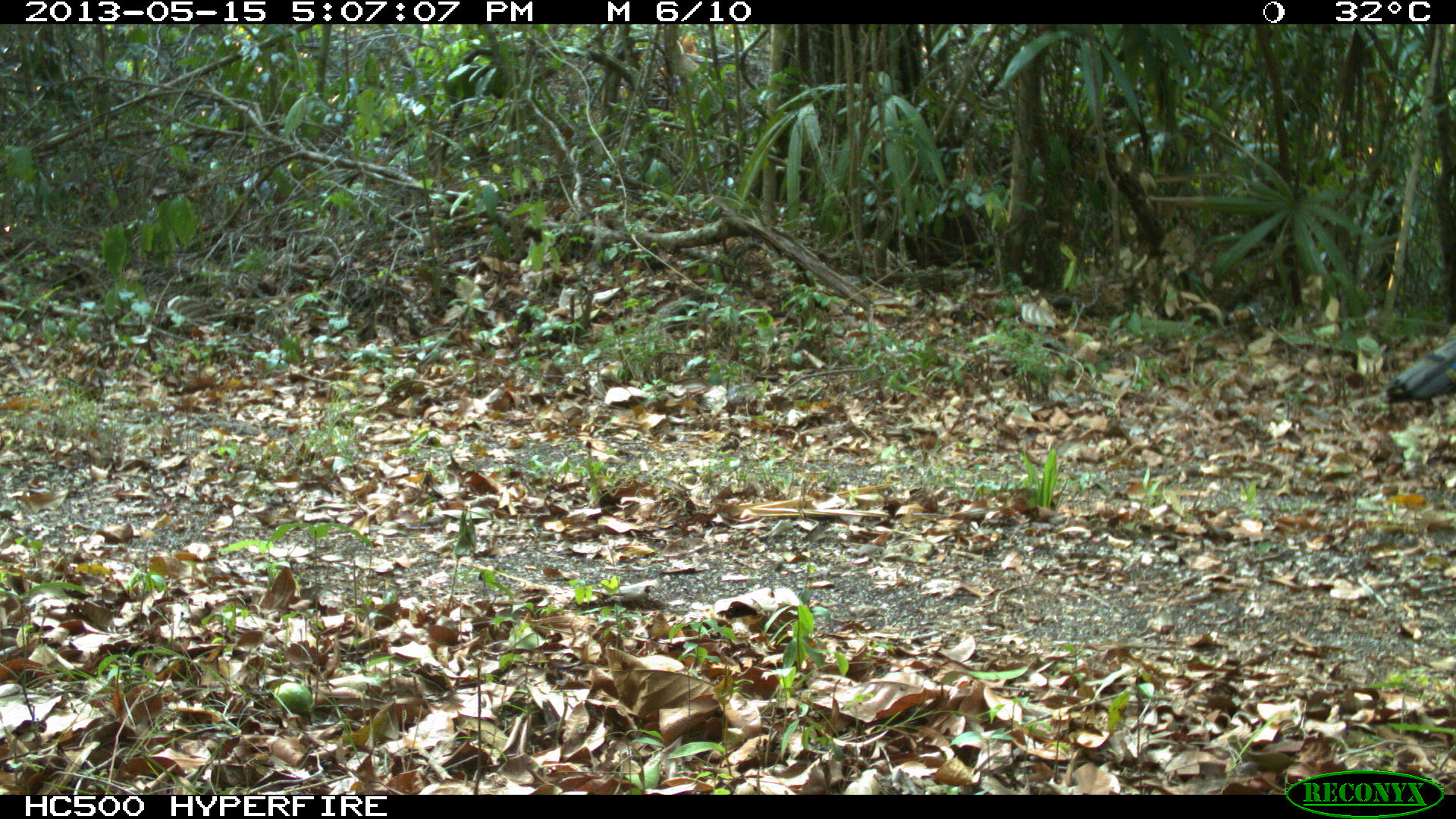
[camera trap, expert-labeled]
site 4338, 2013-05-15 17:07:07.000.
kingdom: Animalia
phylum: Chordata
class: Aves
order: Galliformes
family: Phasianidae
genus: Meleagris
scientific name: Meleagris ocellata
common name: ocellated turkey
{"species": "Meleagris ocellata (ocellated turkey)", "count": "1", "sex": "male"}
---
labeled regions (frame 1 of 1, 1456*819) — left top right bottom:
meleagris ocellata: 1378 338 1456 404